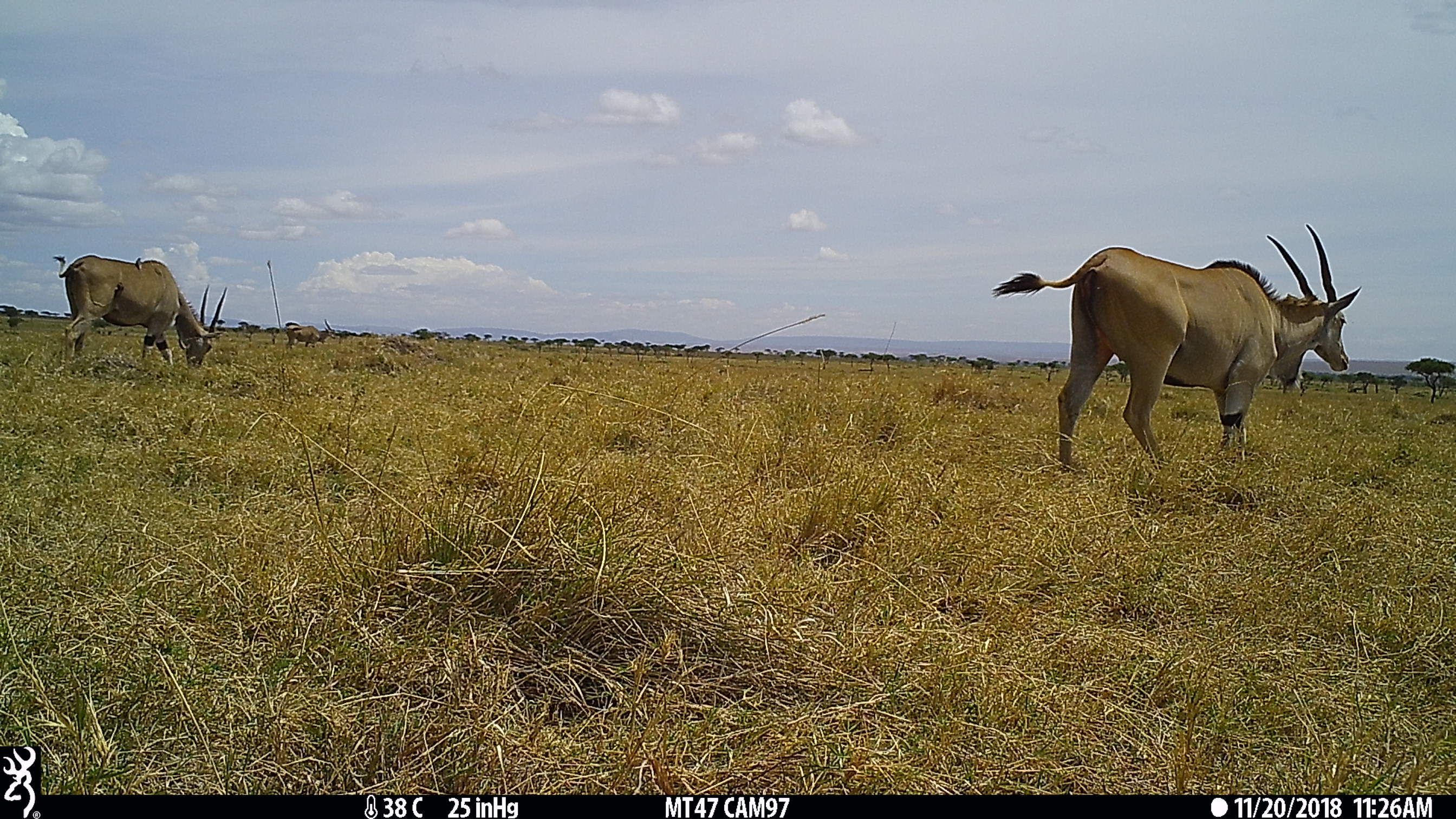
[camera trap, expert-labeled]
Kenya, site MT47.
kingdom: Animalia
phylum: Chordata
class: Mammalia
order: Artiodactyla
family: Bovidae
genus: Tragelaphus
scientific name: Tragelaphus oryx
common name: eland